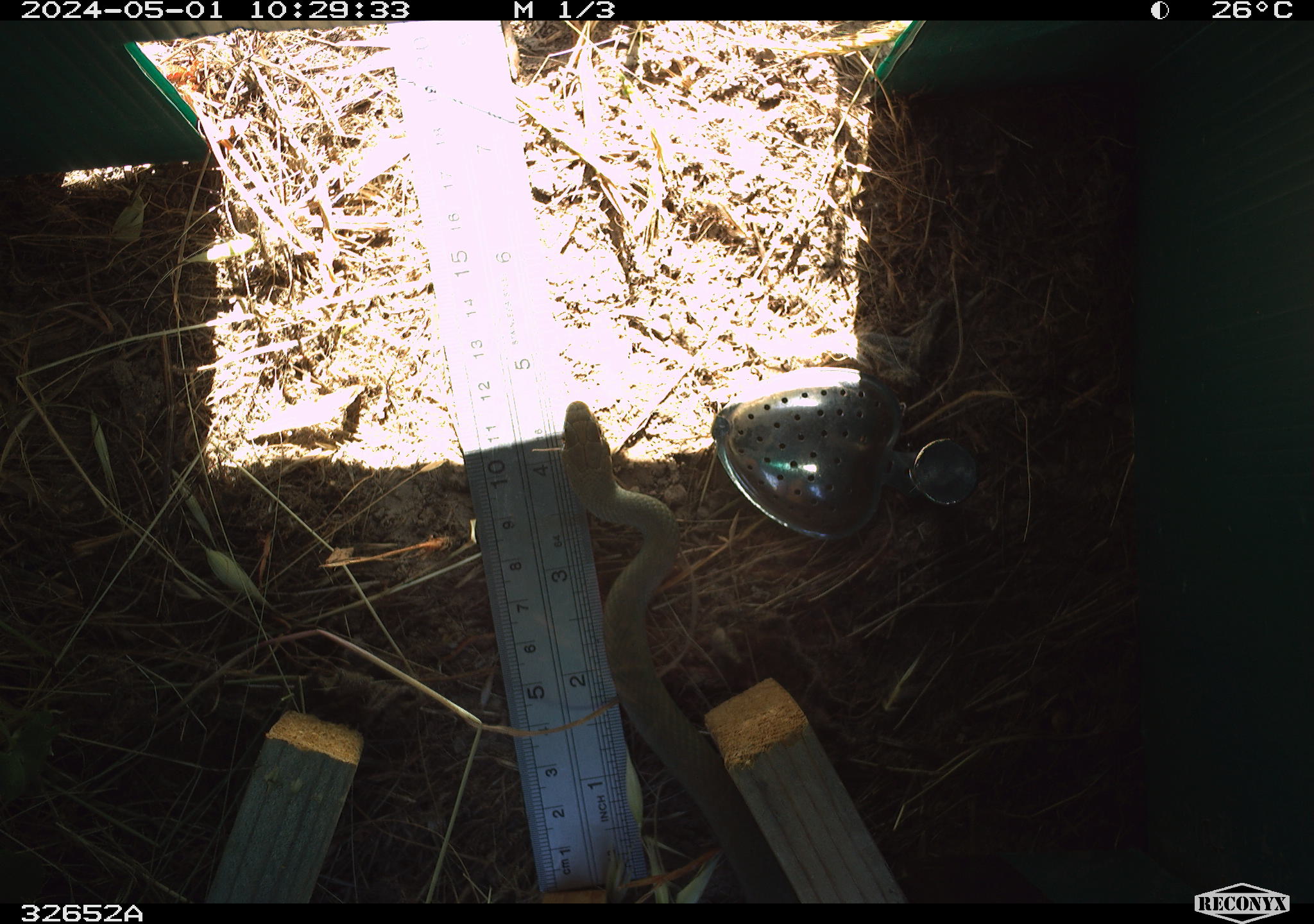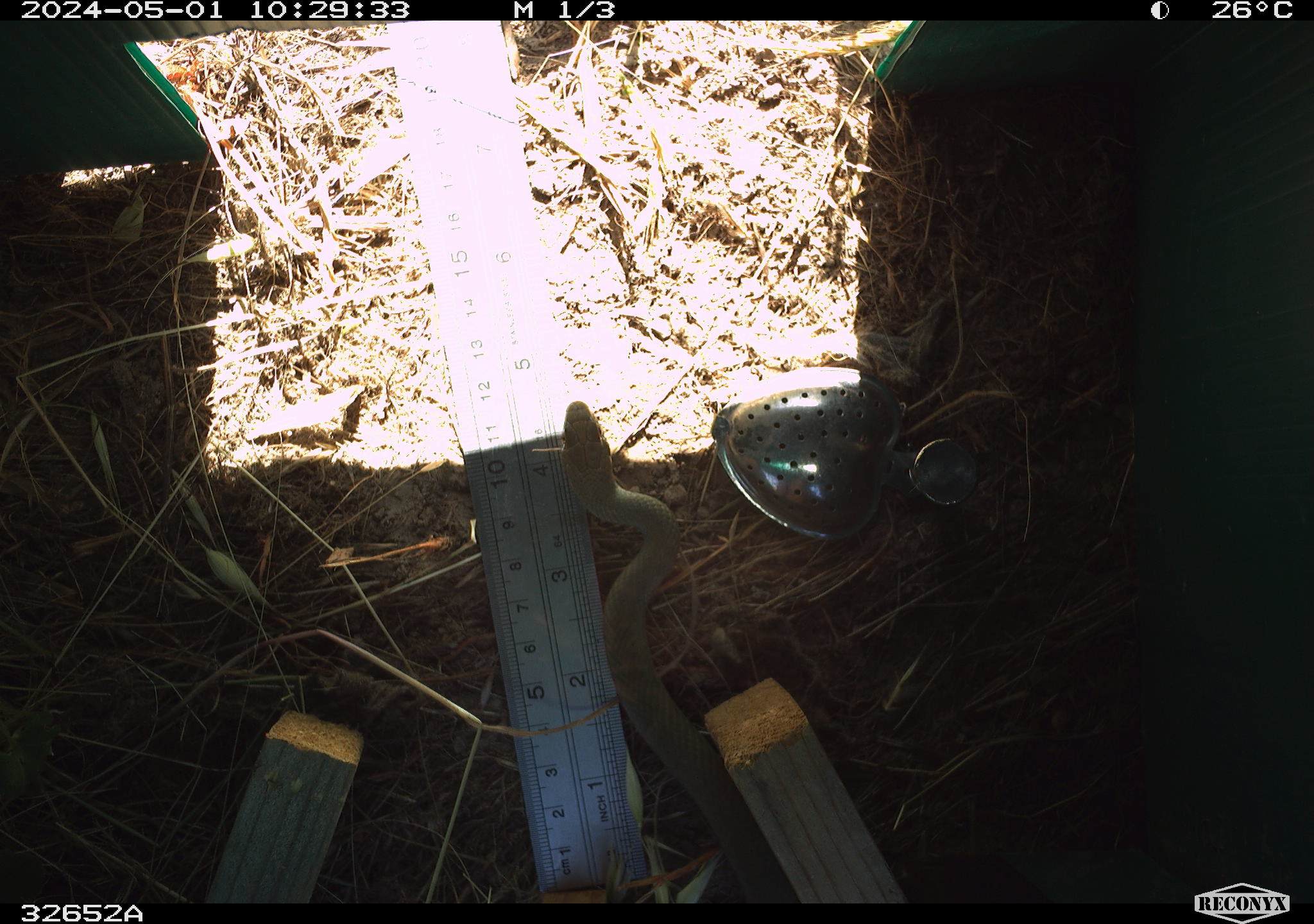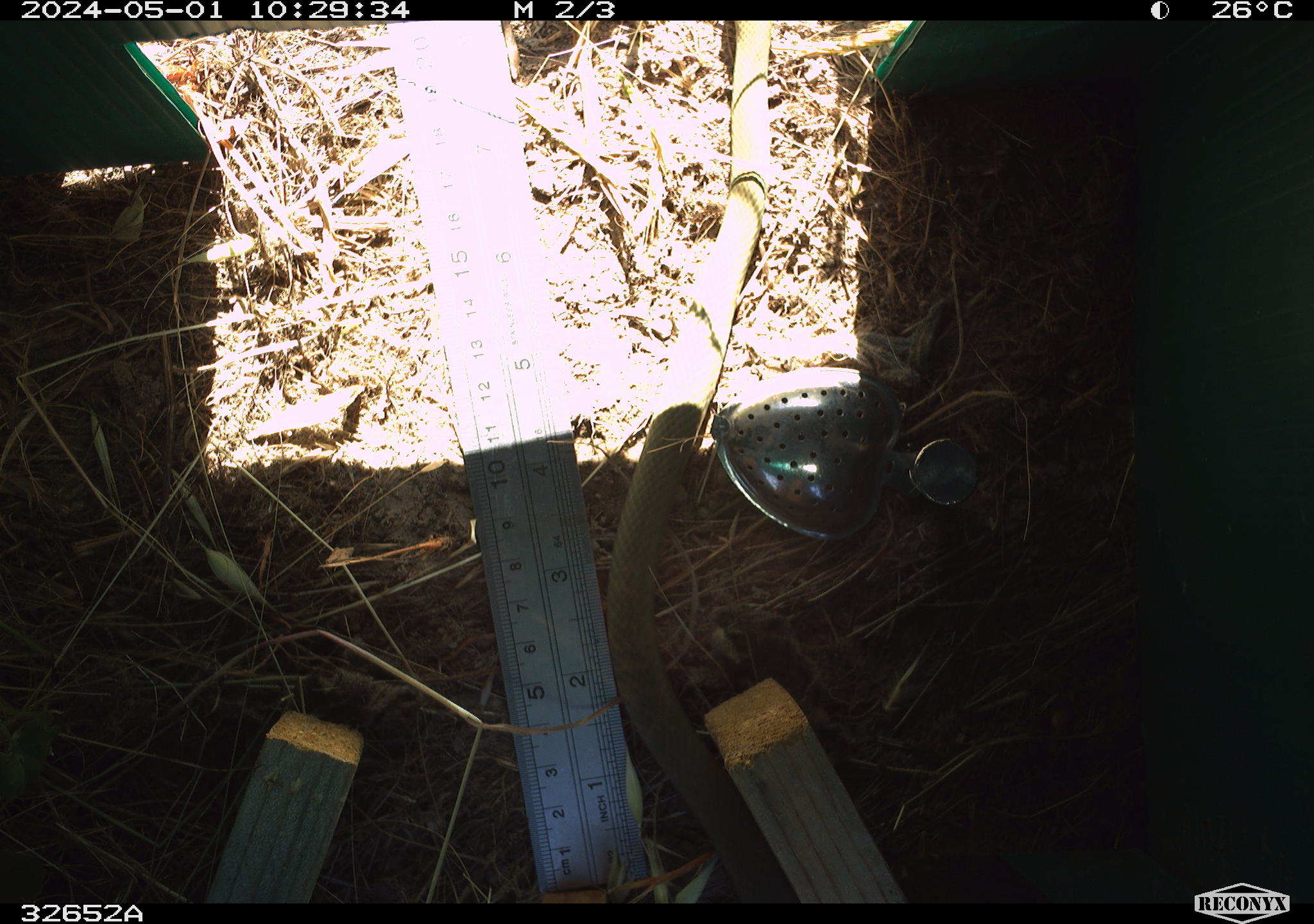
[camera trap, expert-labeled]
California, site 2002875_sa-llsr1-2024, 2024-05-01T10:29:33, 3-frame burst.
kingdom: Animalia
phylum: Chordata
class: Reptilia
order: Squamata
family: Colubridae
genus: Coluber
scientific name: Coluber constrictor mormon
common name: western yellow-bellied racer